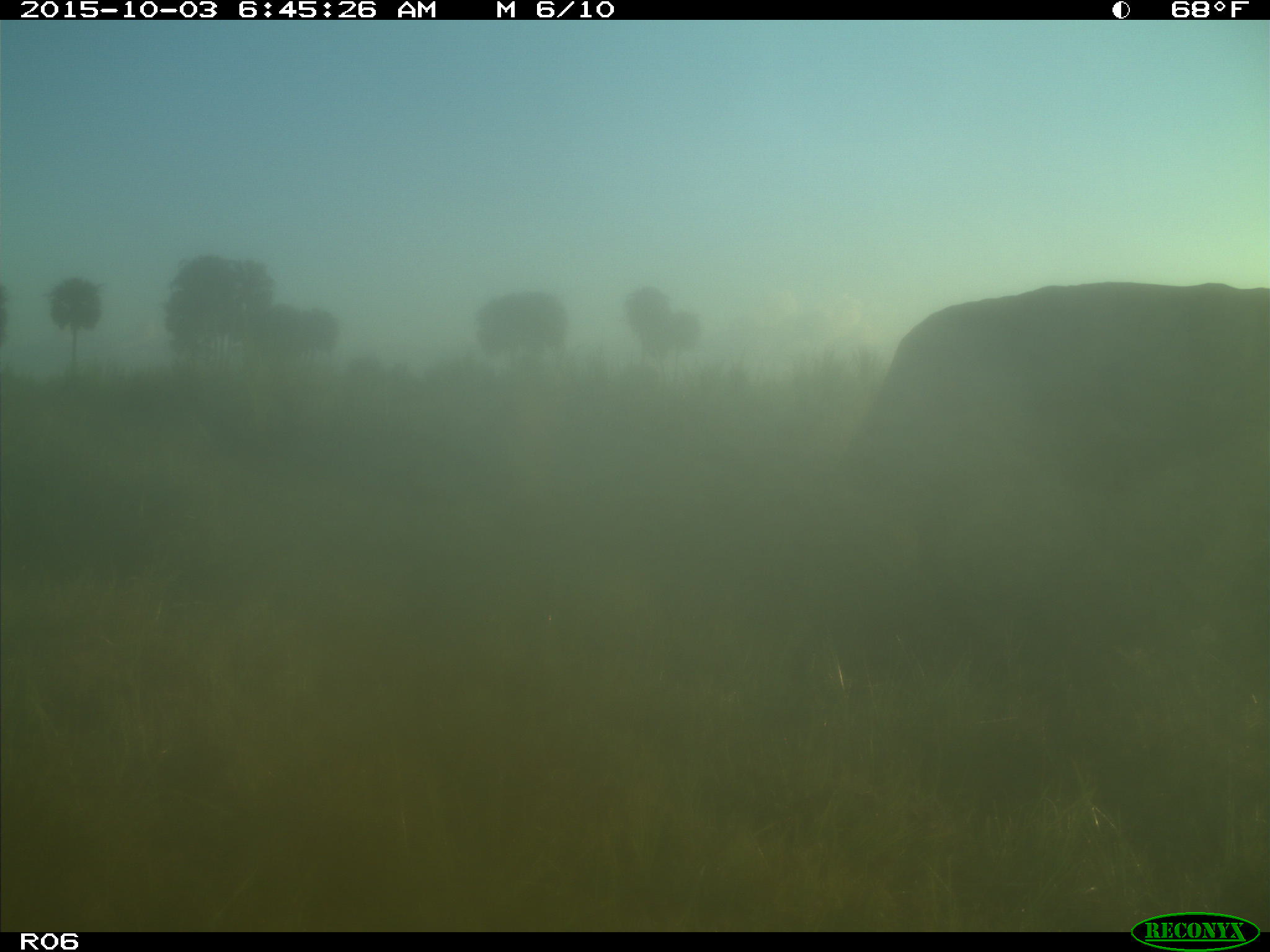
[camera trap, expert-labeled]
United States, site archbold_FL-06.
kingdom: Animalia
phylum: Chordata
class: Mammalia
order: Artiodactyla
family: Bovidae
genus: Bos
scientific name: Bos taurus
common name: domestic cow